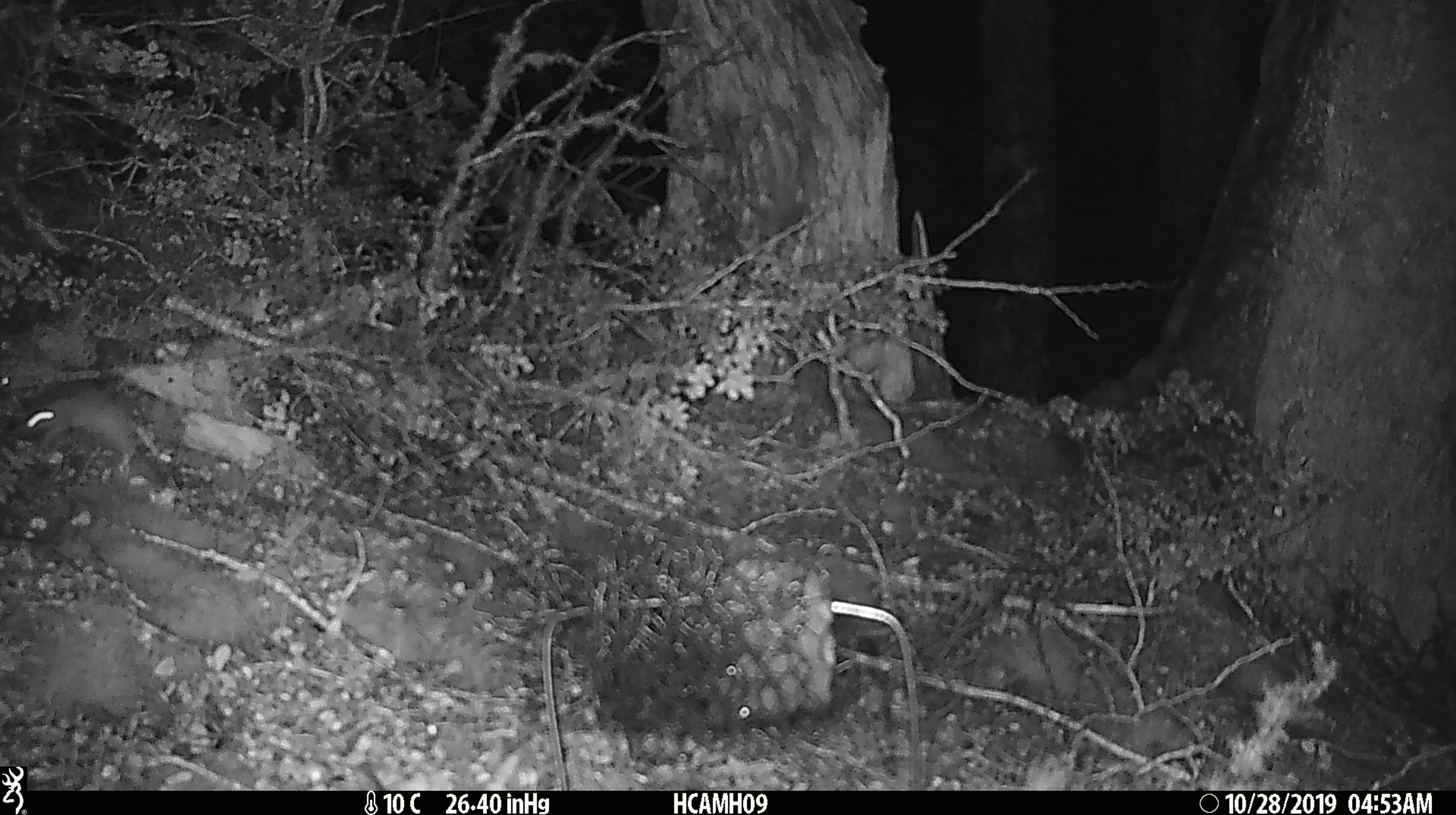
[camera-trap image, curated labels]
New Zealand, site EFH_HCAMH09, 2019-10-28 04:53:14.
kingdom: Animalia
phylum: Chordata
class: Mammalia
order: Rodentia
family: Muridae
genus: Mus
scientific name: Mus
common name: mouse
Mouse (Mus).